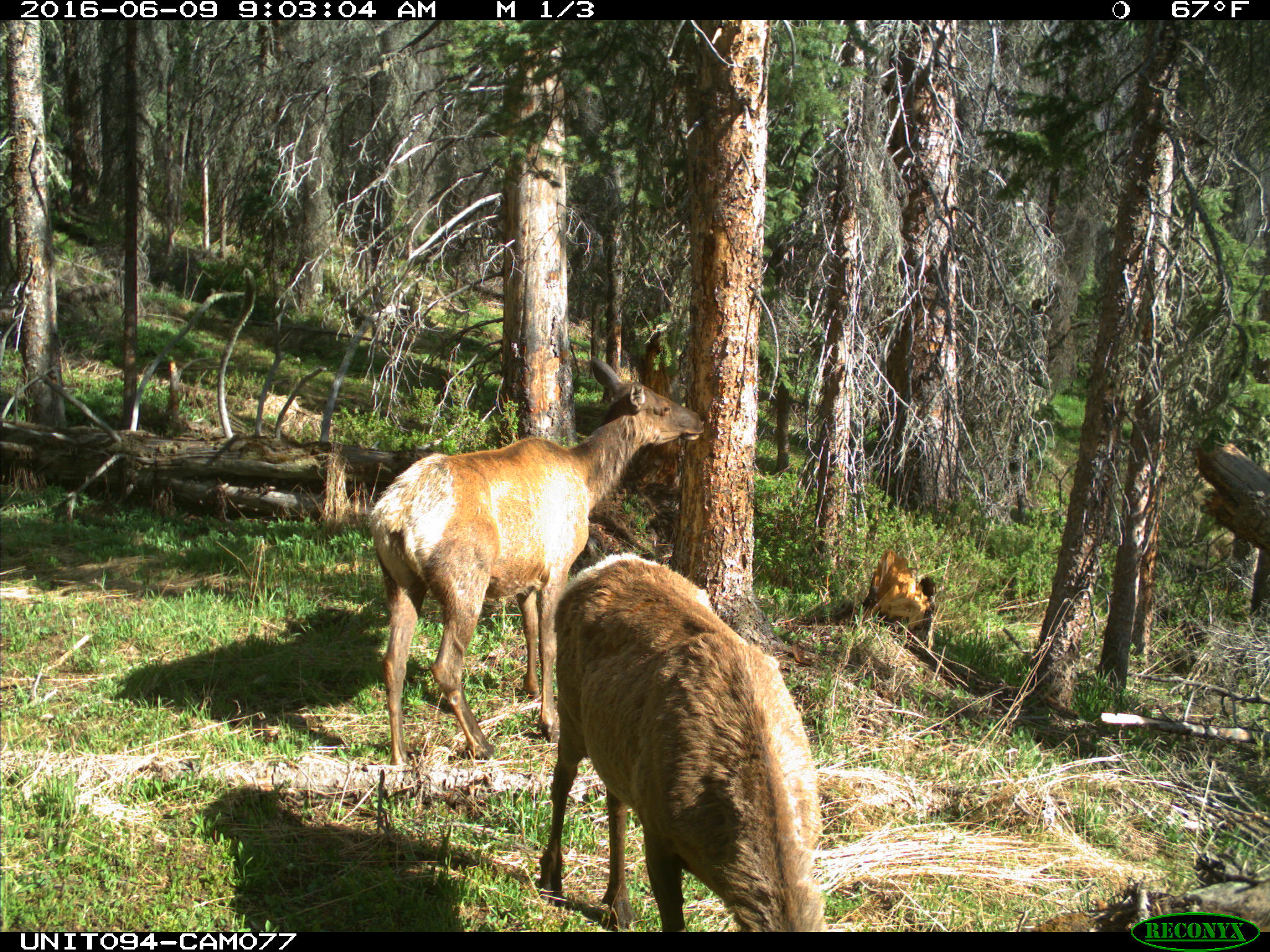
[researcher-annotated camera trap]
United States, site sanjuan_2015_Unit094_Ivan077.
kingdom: Animalia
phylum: Chordata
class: Mammalia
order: Artiodactyla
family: Cervidae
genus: Cervus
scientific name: Cervus elaphus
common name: red deer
Cervus elaphus (red deer).